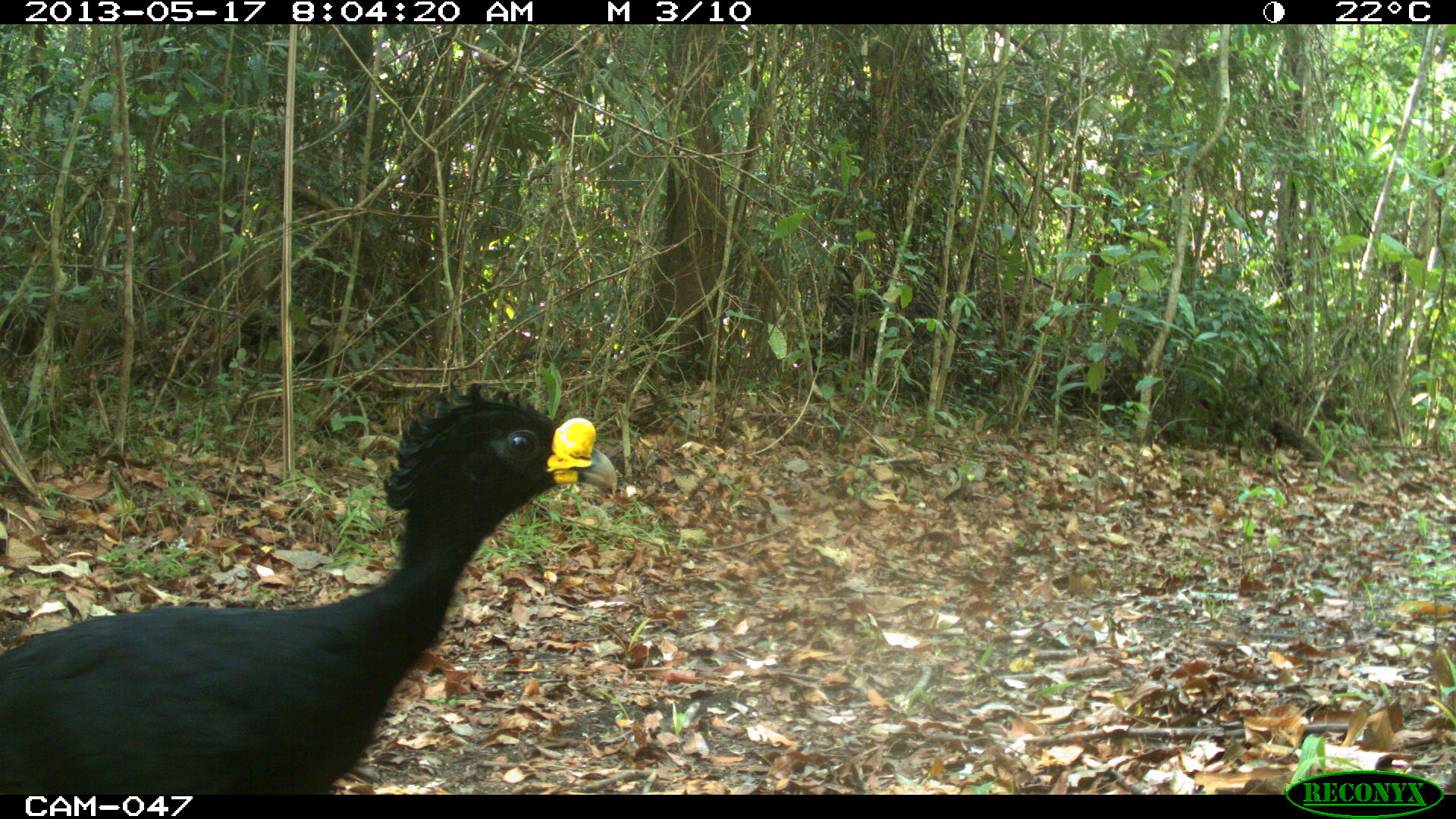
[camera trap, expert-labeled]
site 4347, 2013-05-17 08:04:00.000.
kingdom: Animalia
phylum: Chordata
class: Aves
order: Galliformes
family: Cracidae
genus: Crax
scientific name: Crax rubra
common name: great curassow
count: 1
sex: male